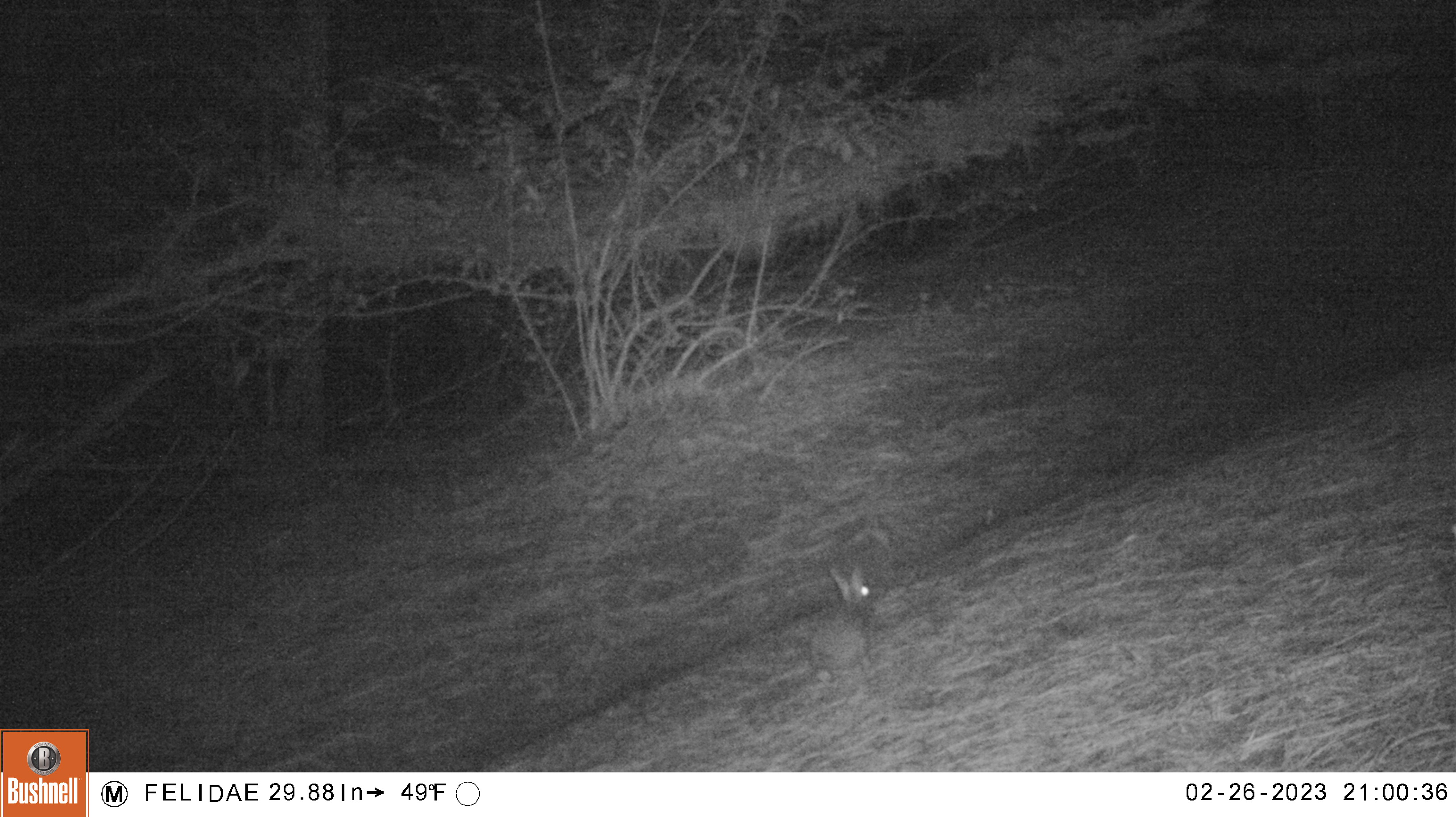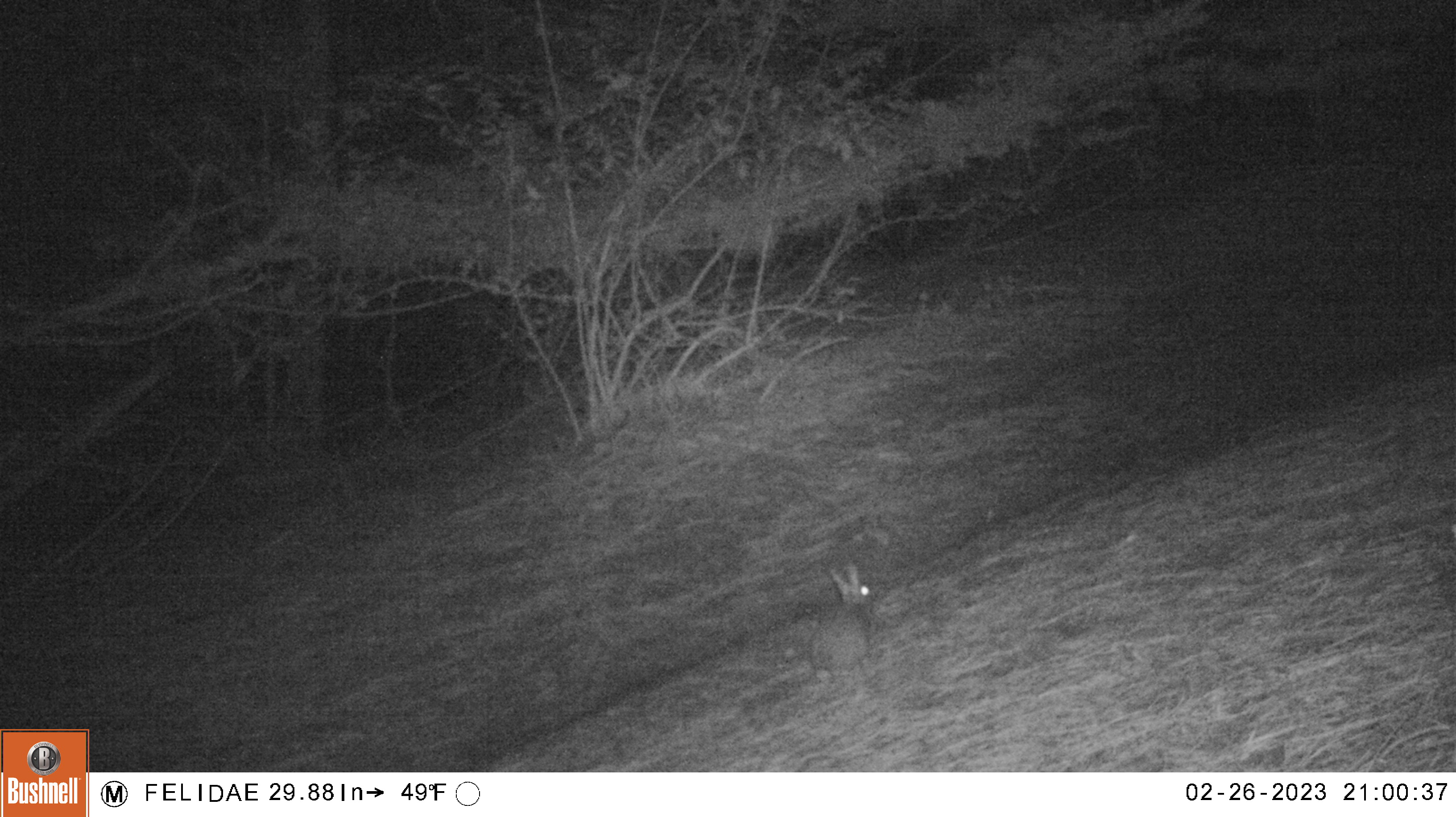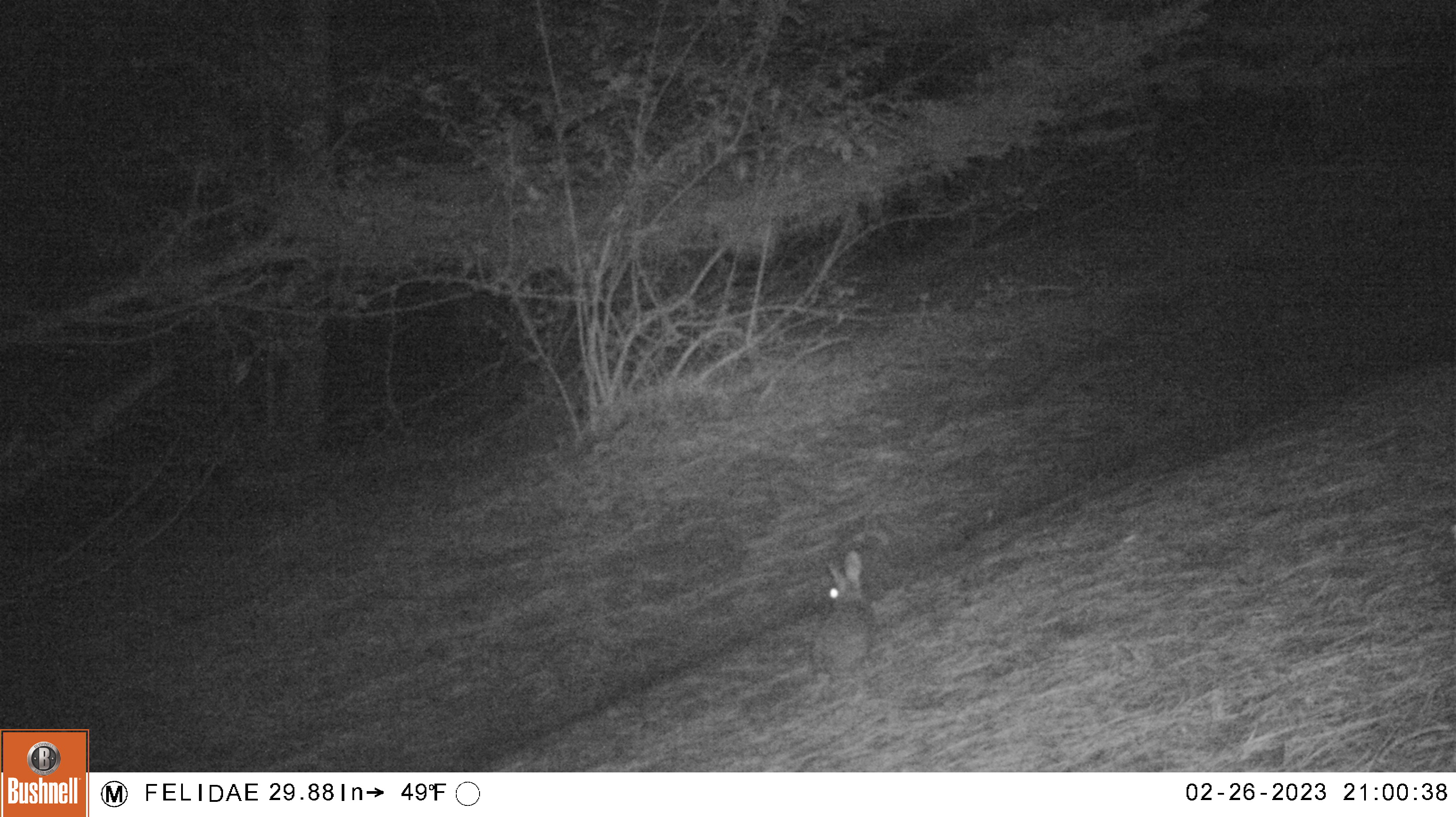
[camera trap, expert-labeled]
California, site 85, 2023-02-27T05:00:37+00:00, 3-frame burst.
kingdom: Animalia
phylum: Chordata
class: Mammalia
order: Lagomorpha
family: Leporidae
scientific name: Leporidae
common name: rabbit